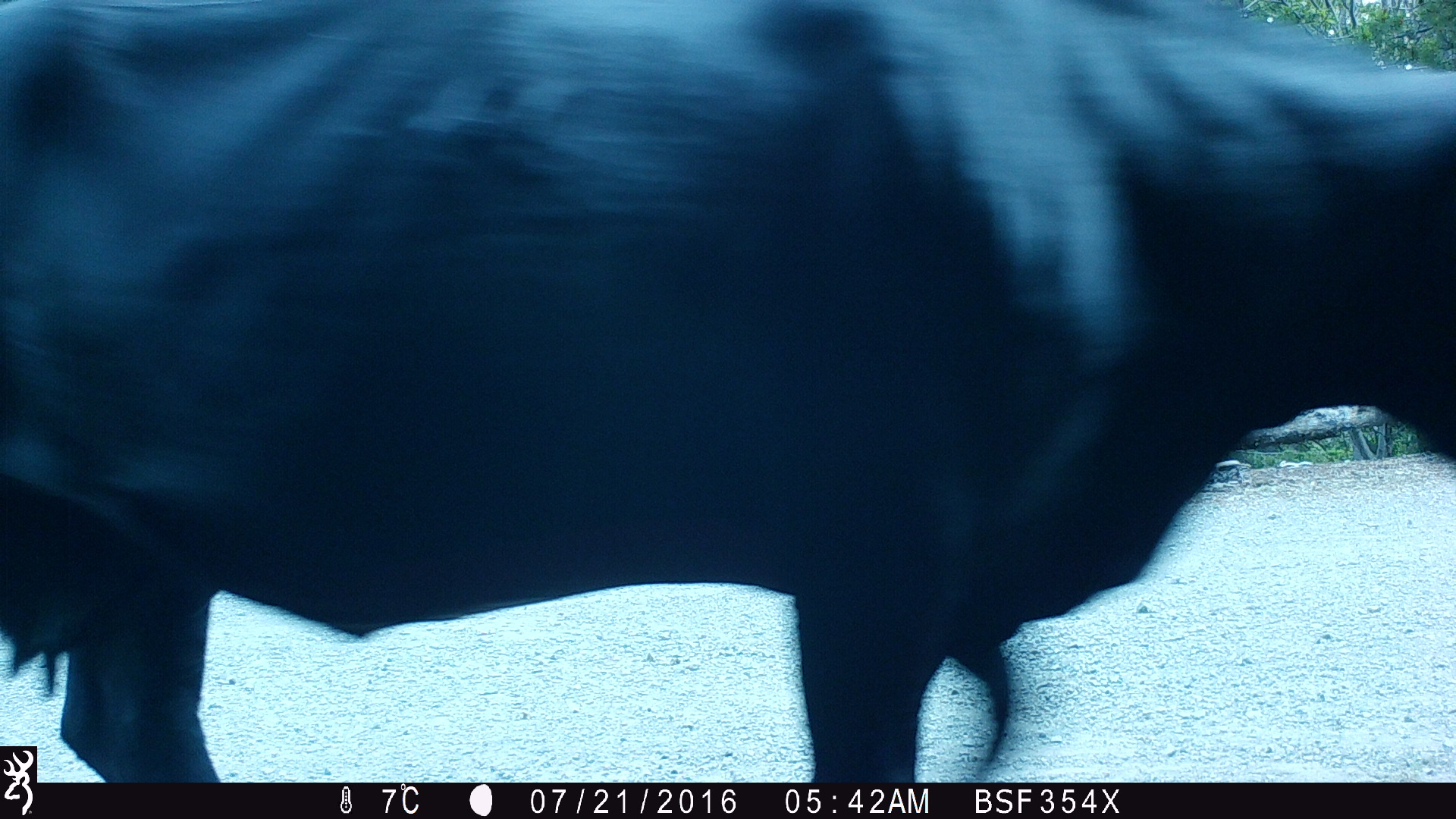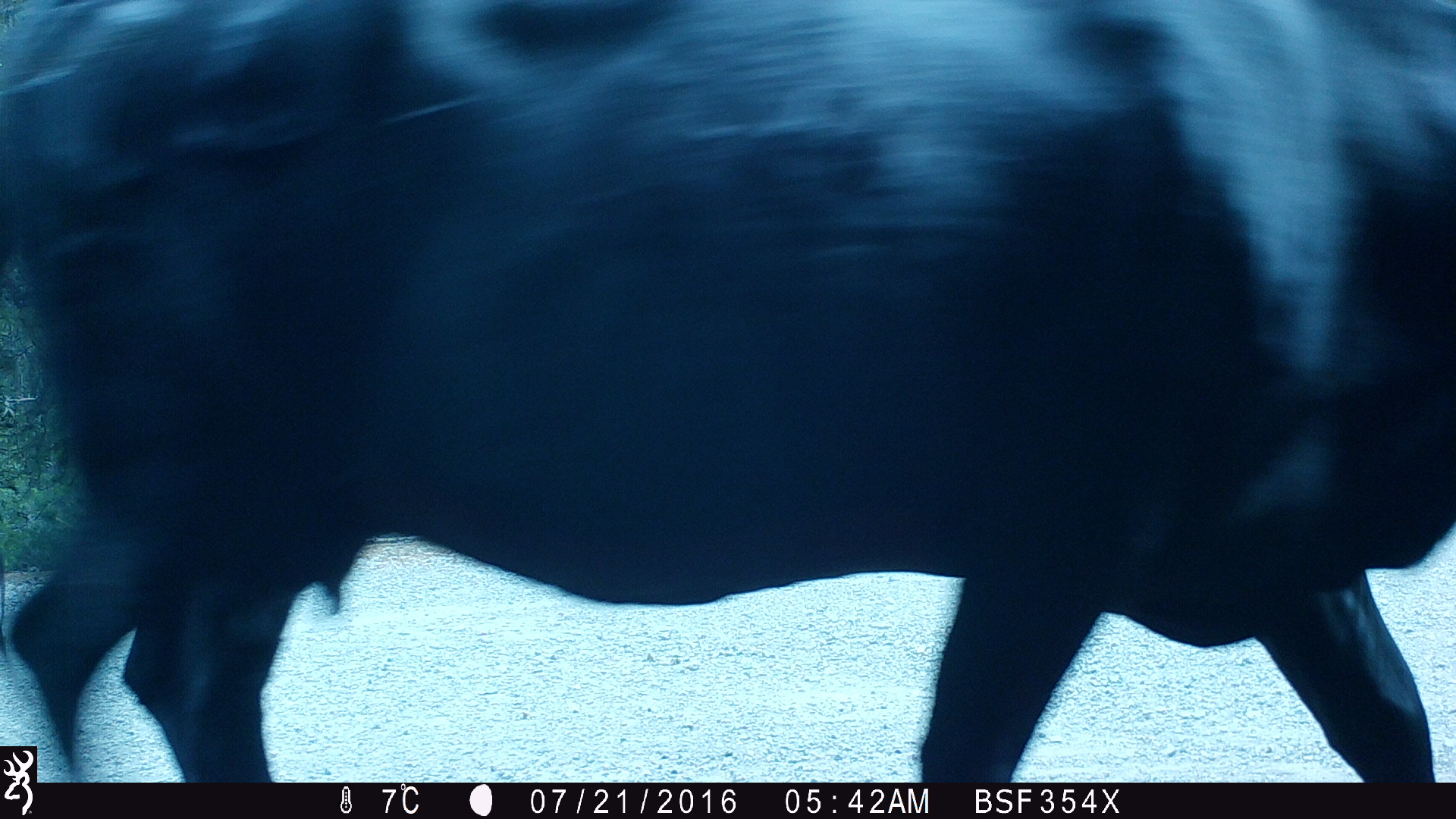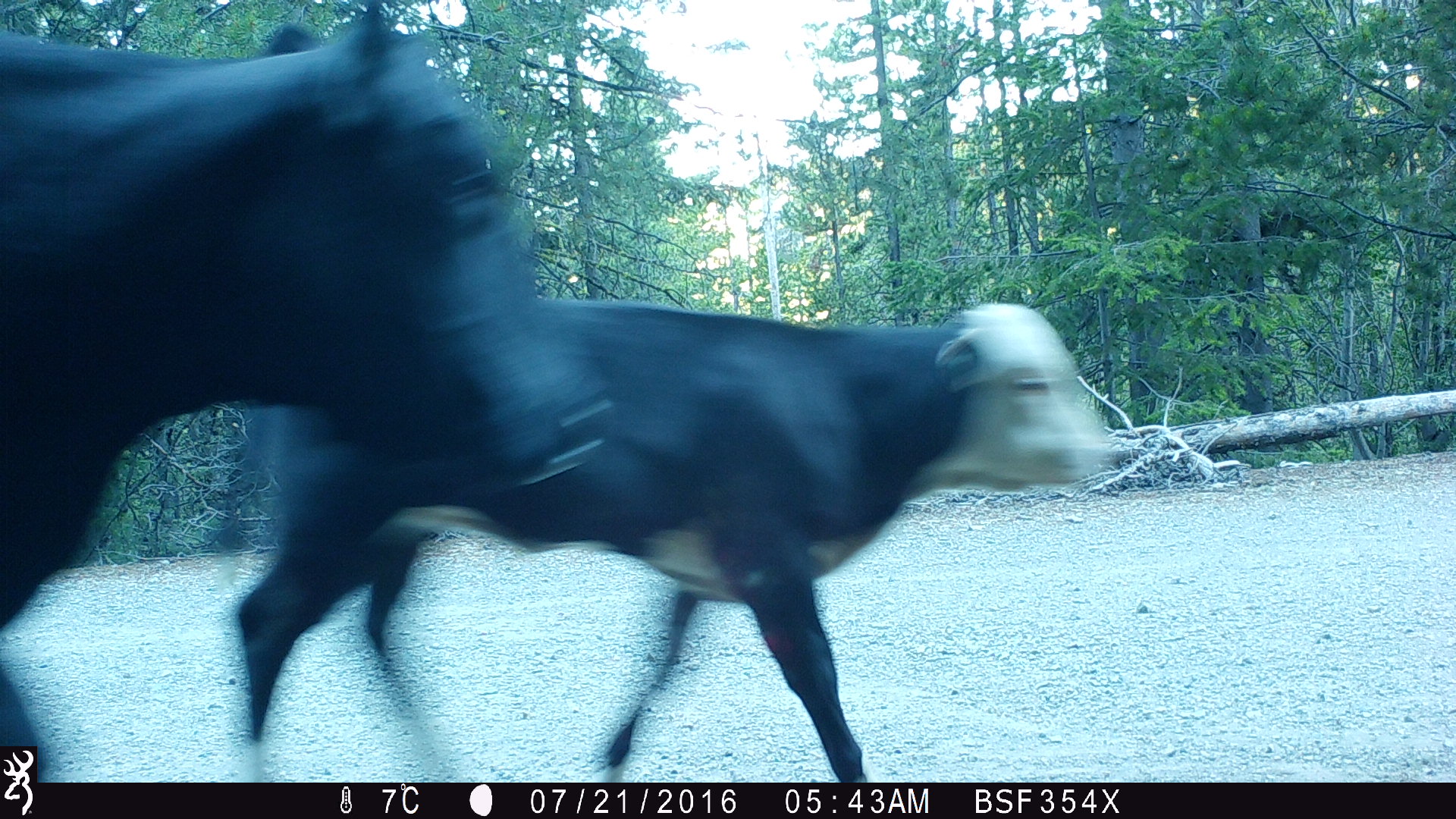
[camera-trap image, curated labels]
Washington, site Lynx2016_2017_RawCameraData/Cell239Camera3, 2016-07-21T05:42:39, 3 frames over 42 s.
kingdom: Animalia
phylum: Chordata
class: Mammalia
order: Artiodactyla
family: Bovidae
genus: Bos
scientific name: Bos taurus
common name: domestic cattle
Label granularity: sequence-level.